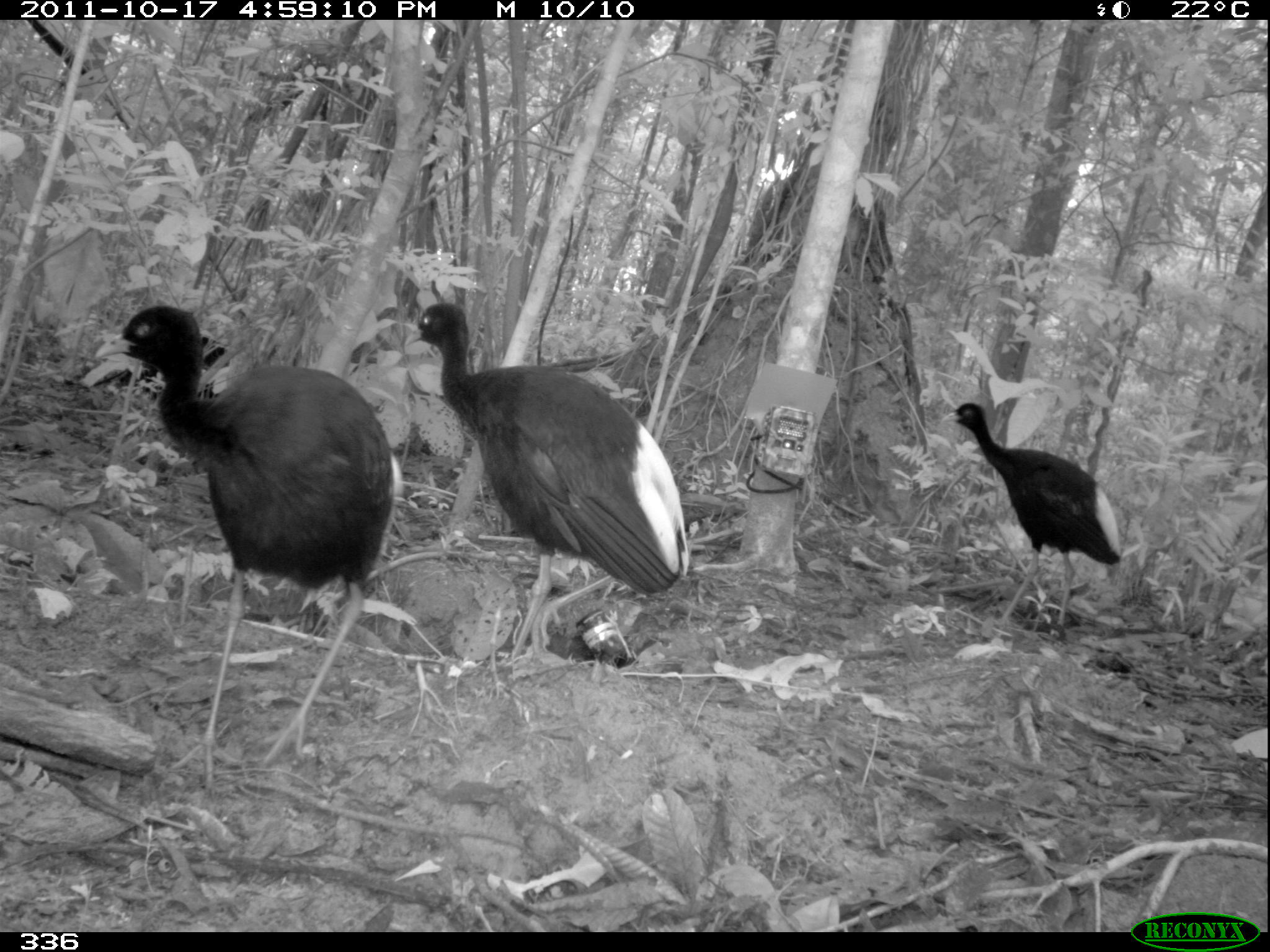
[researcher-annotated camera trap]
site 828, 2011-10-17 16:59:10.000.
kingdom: Animalia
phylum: Chordata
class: Aves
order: Gruiformes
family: Psophiidae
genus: Psophia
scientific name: Psophia leucoptera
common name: pale-winged trumpeter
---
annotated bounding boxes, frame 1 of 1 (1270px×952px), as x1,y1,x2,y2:
psophia leucoptera: 94,305,402,789; 403,303,690,670; 940,402,1121,641